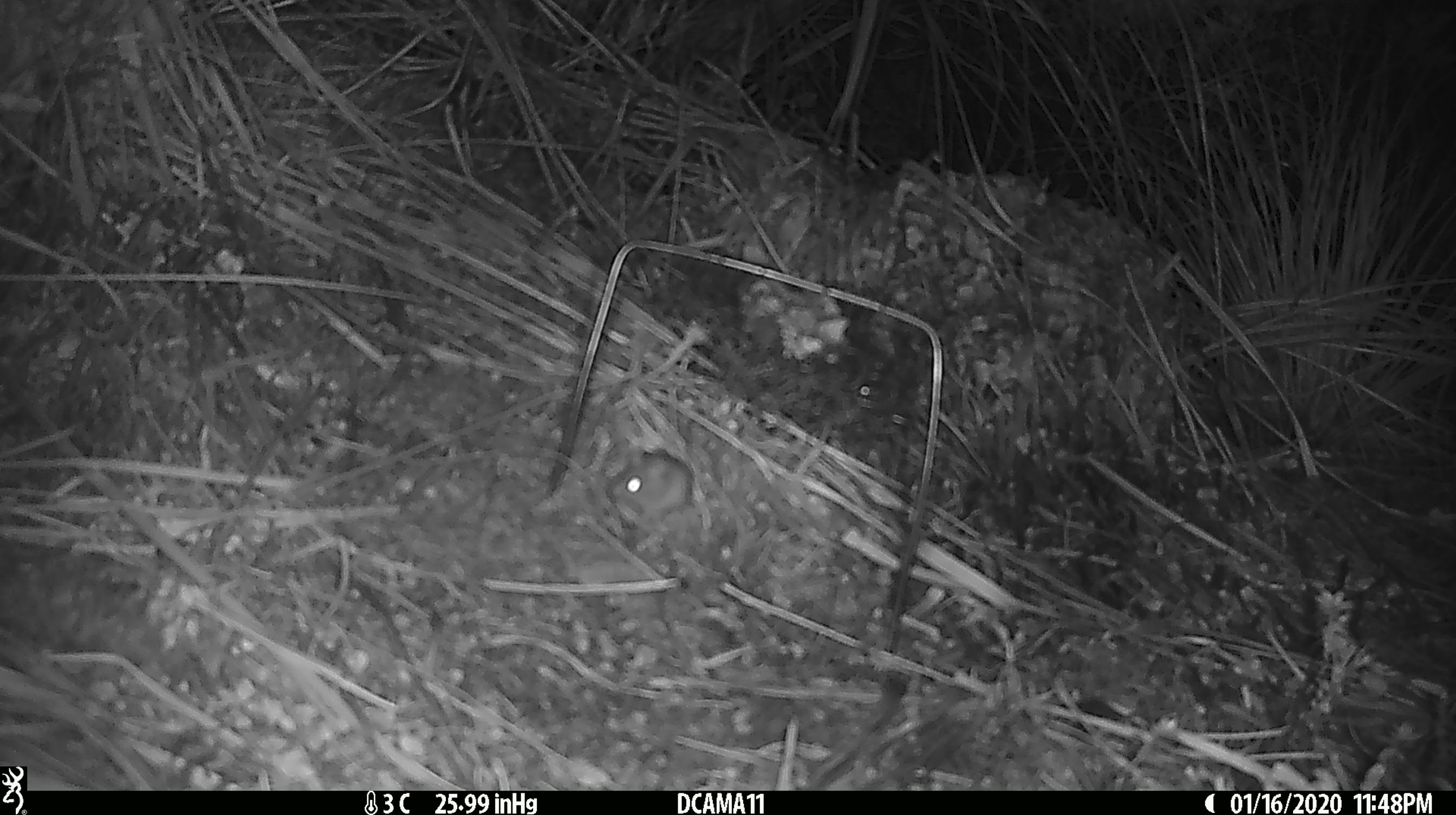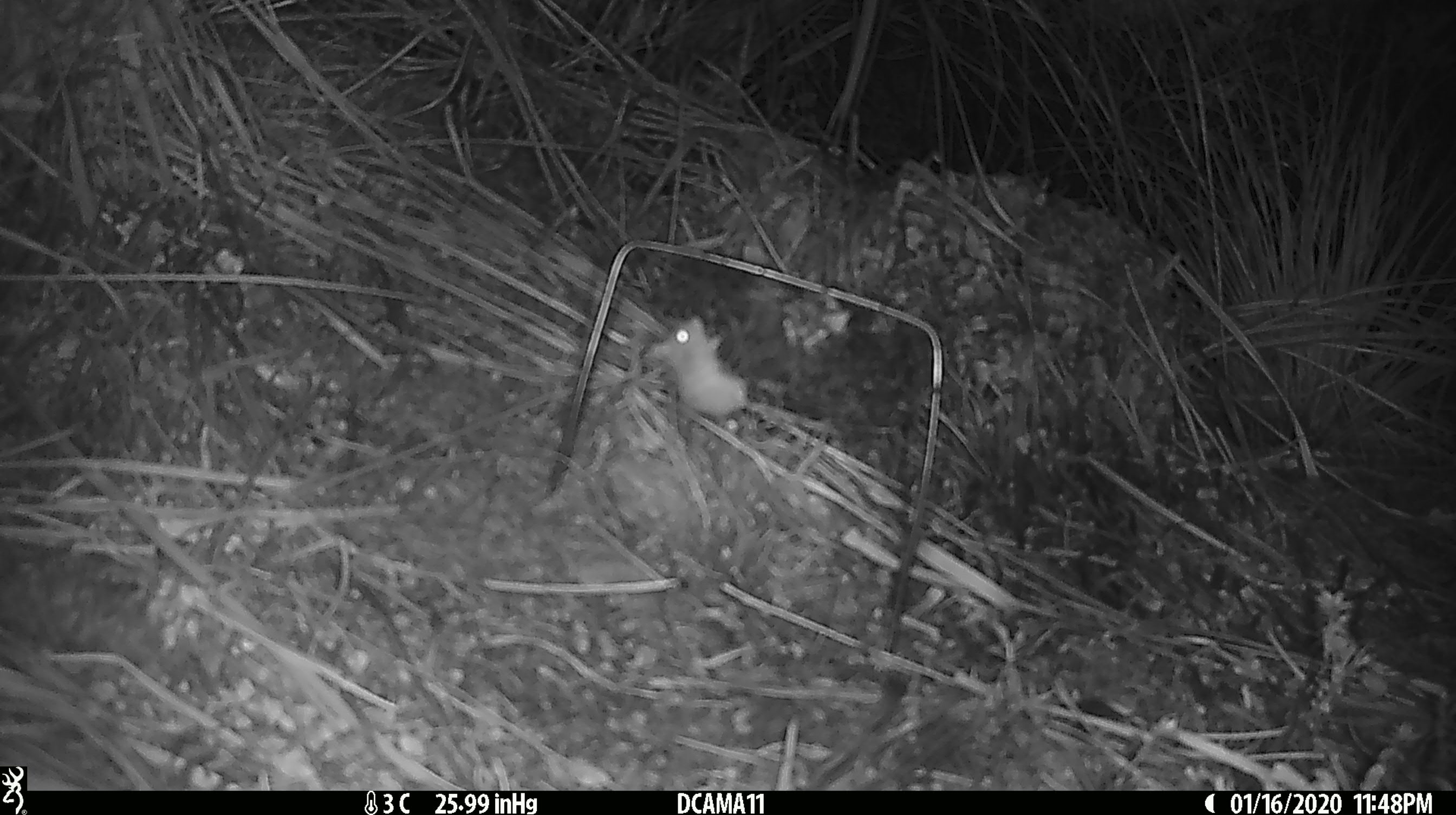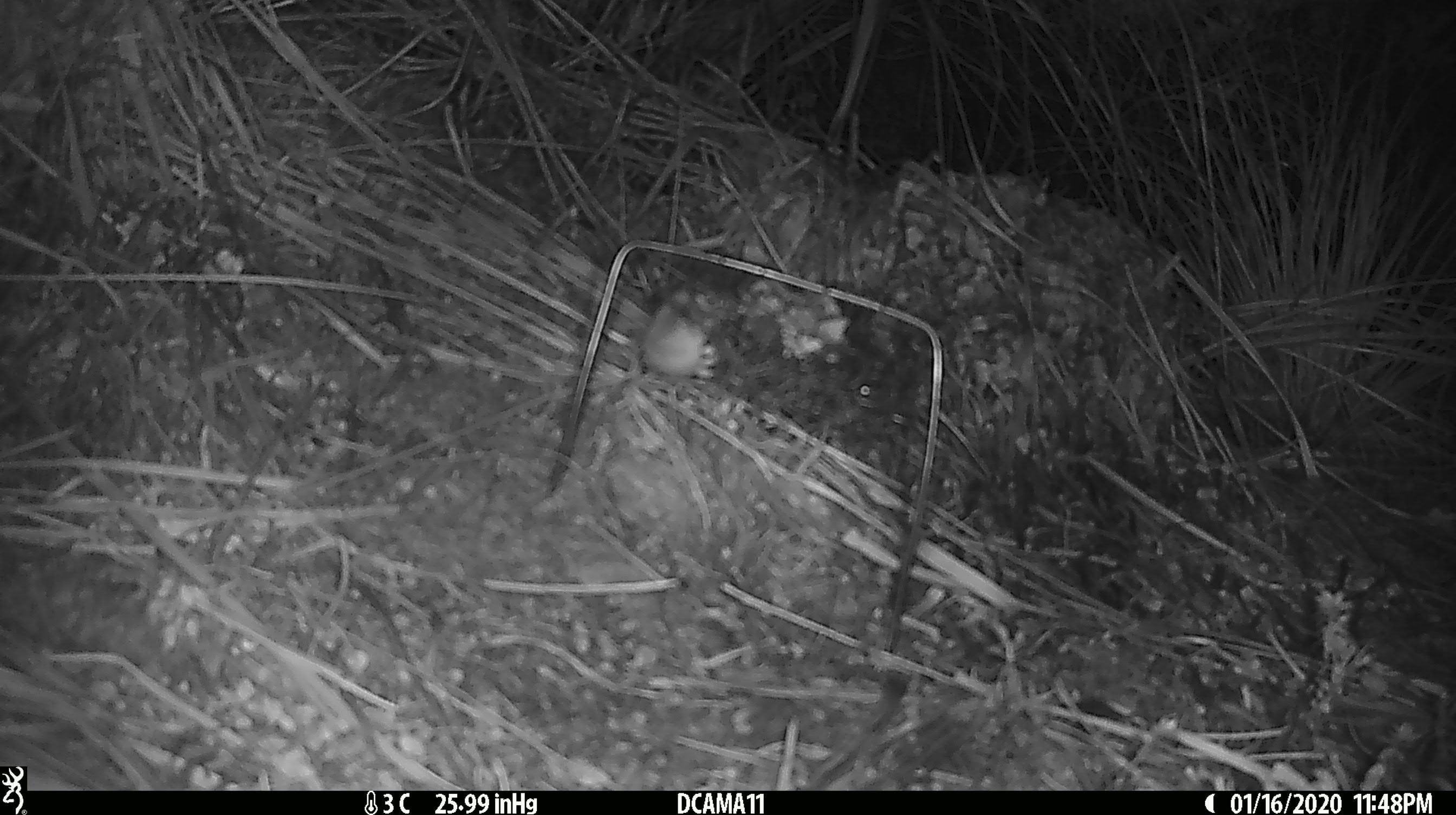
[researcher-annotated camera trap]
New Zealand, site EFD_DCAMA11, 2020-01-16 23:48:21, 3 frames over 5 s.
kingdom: Animalia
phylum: Chordata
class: Mammalia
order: Rodentia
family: Muridae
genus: Mus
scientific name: Mus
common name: mouse